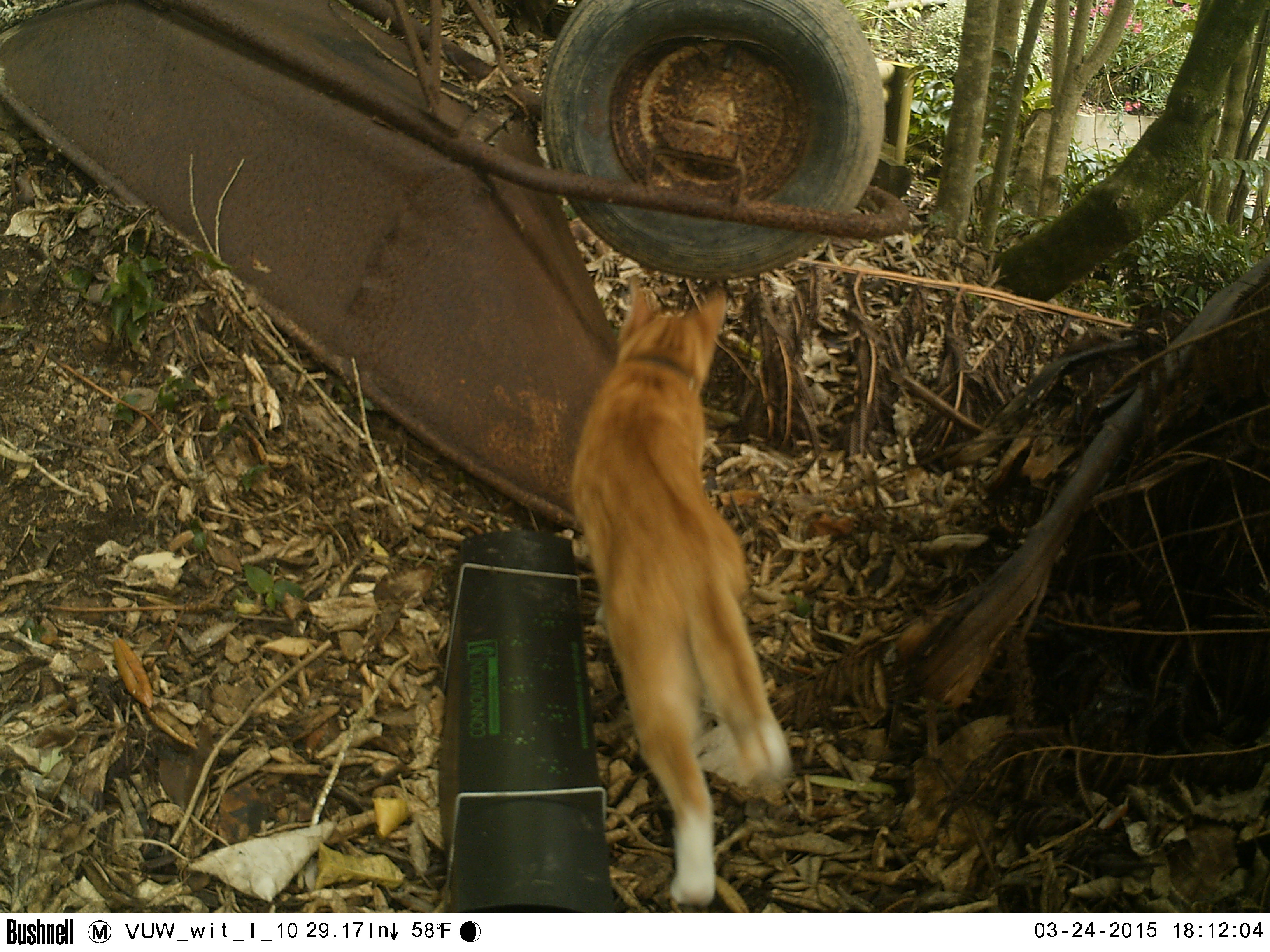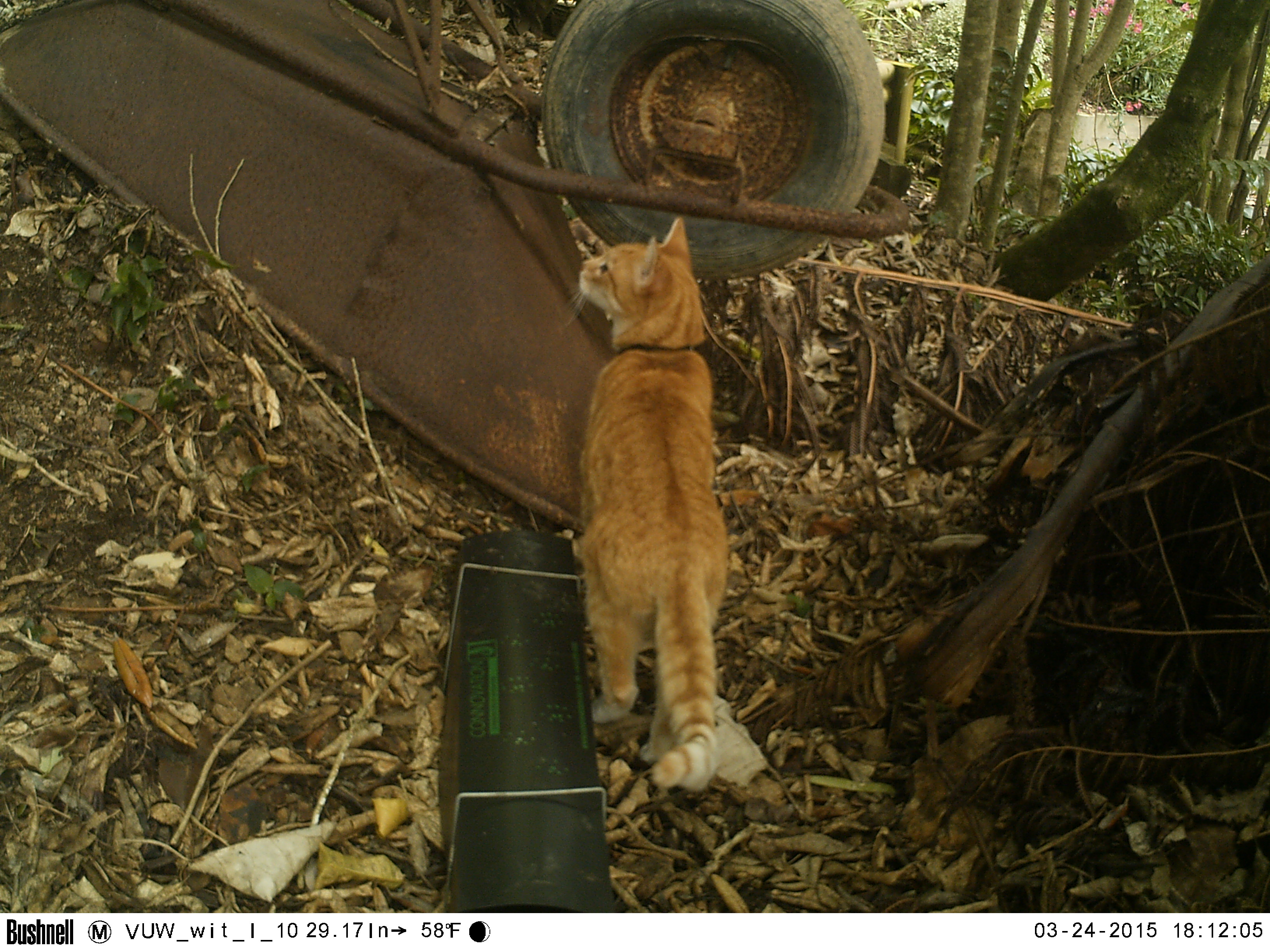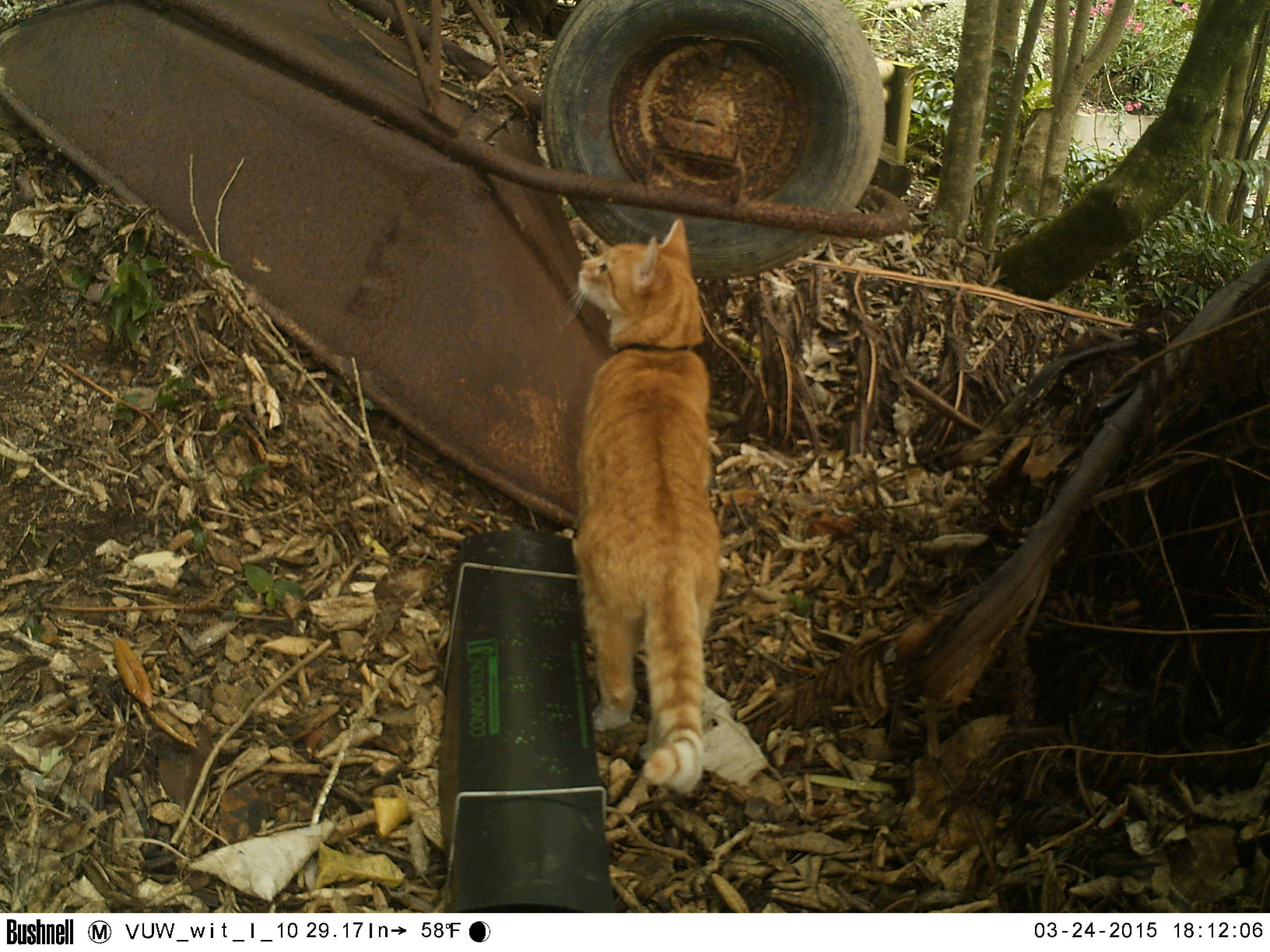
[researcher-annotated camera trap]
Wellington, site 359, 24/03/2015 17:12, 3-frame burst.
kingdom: Animalia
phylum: Chordata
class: Mammalia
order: Carnivora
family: Felidae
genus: Felis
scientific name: Felis catus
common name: cat